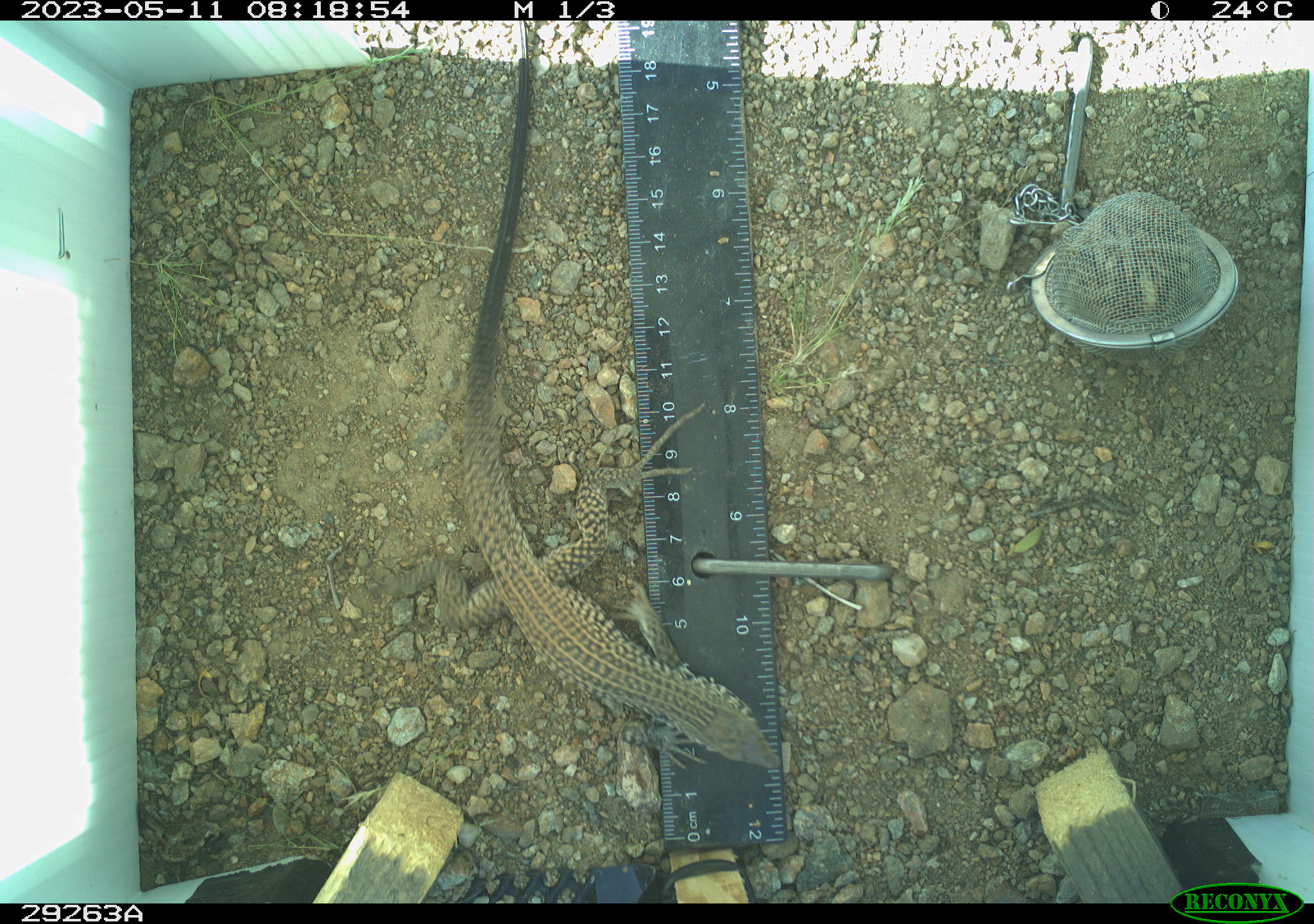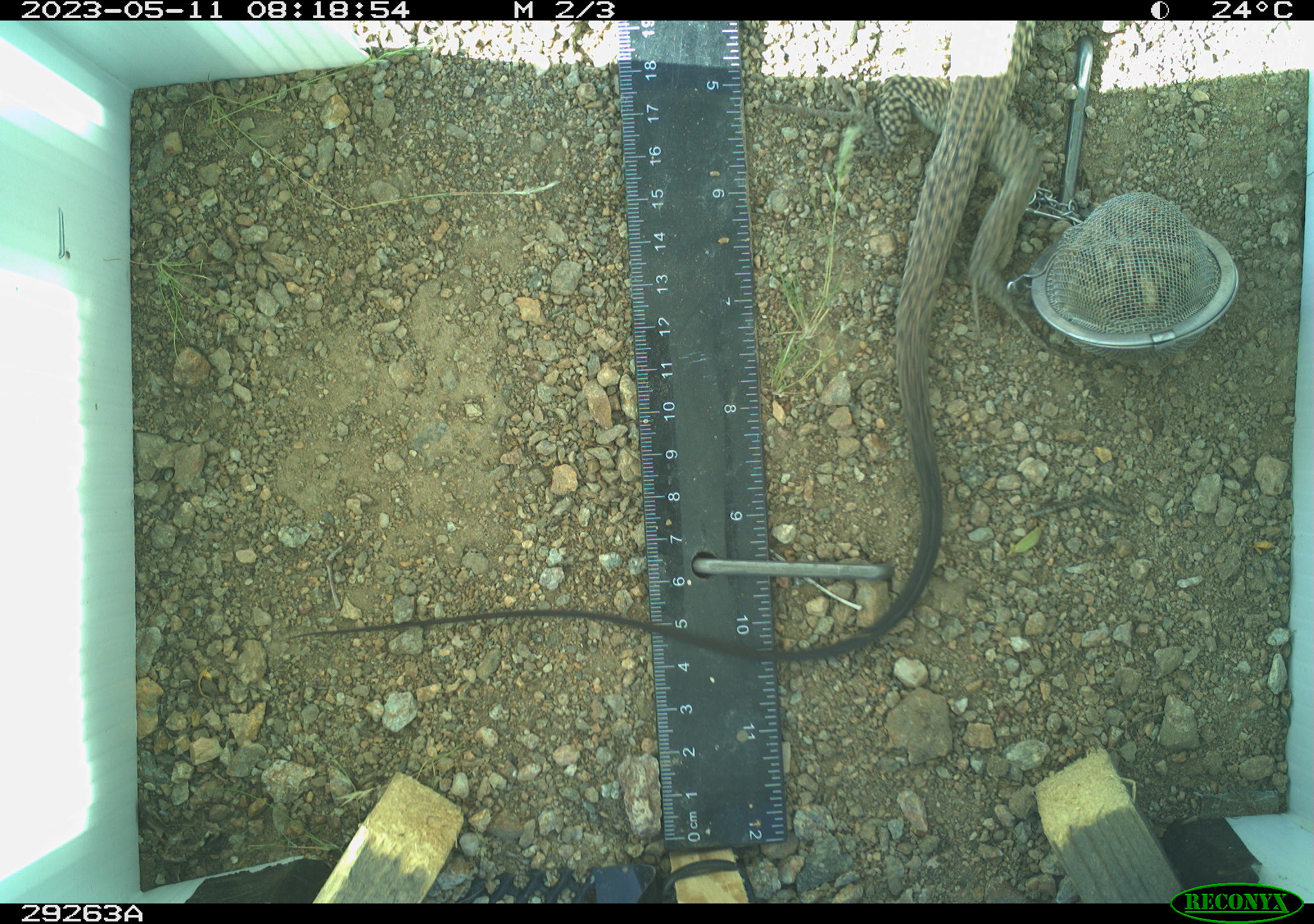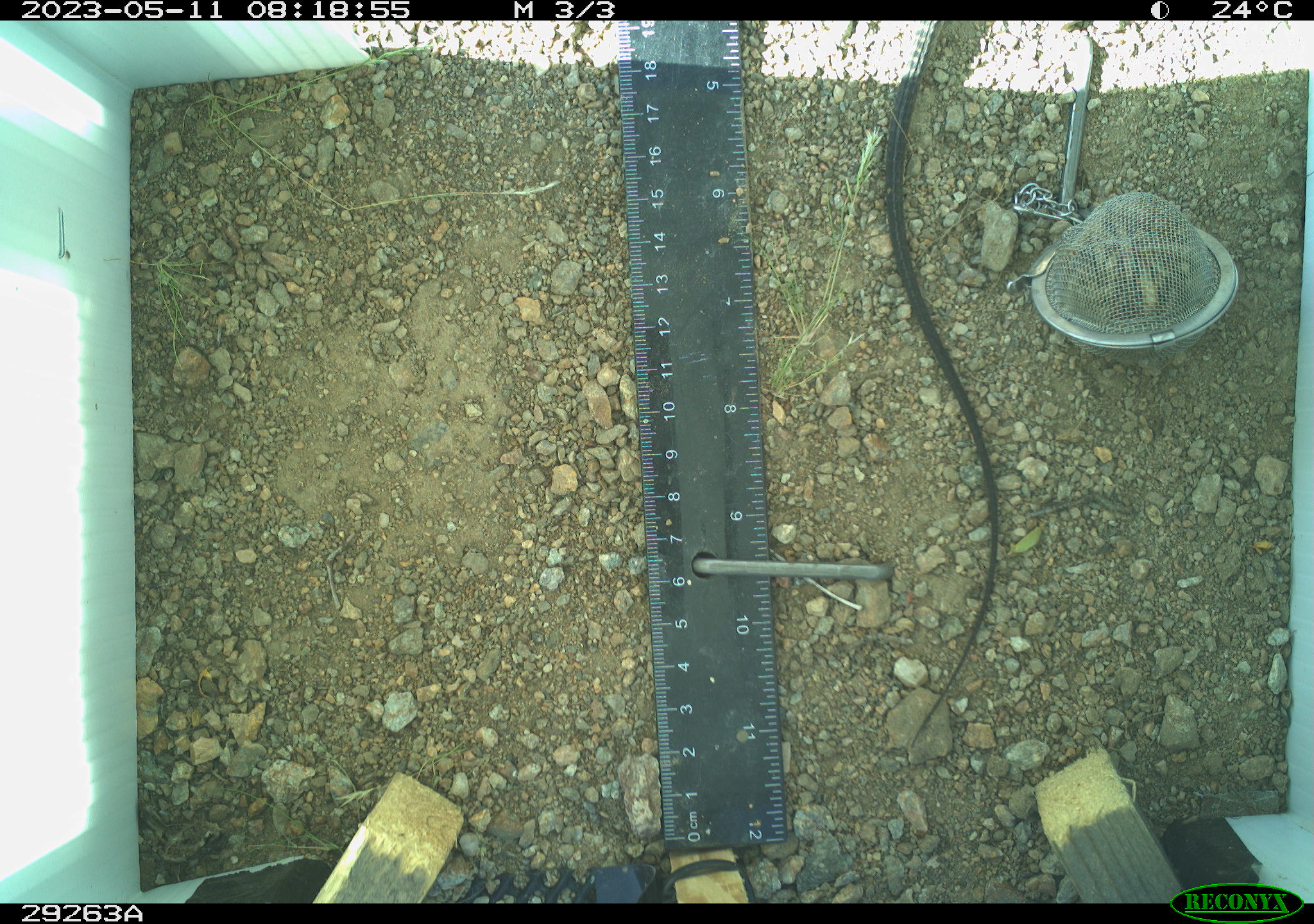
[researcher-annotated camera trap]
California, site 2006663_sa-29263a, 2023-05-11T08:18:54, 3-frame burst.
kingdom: Animalia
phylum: Chordata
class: Reptilia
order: Squamata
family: Teiidae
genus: Aspidoscelis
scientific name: Aspidoscelis tigris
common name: western whiptail